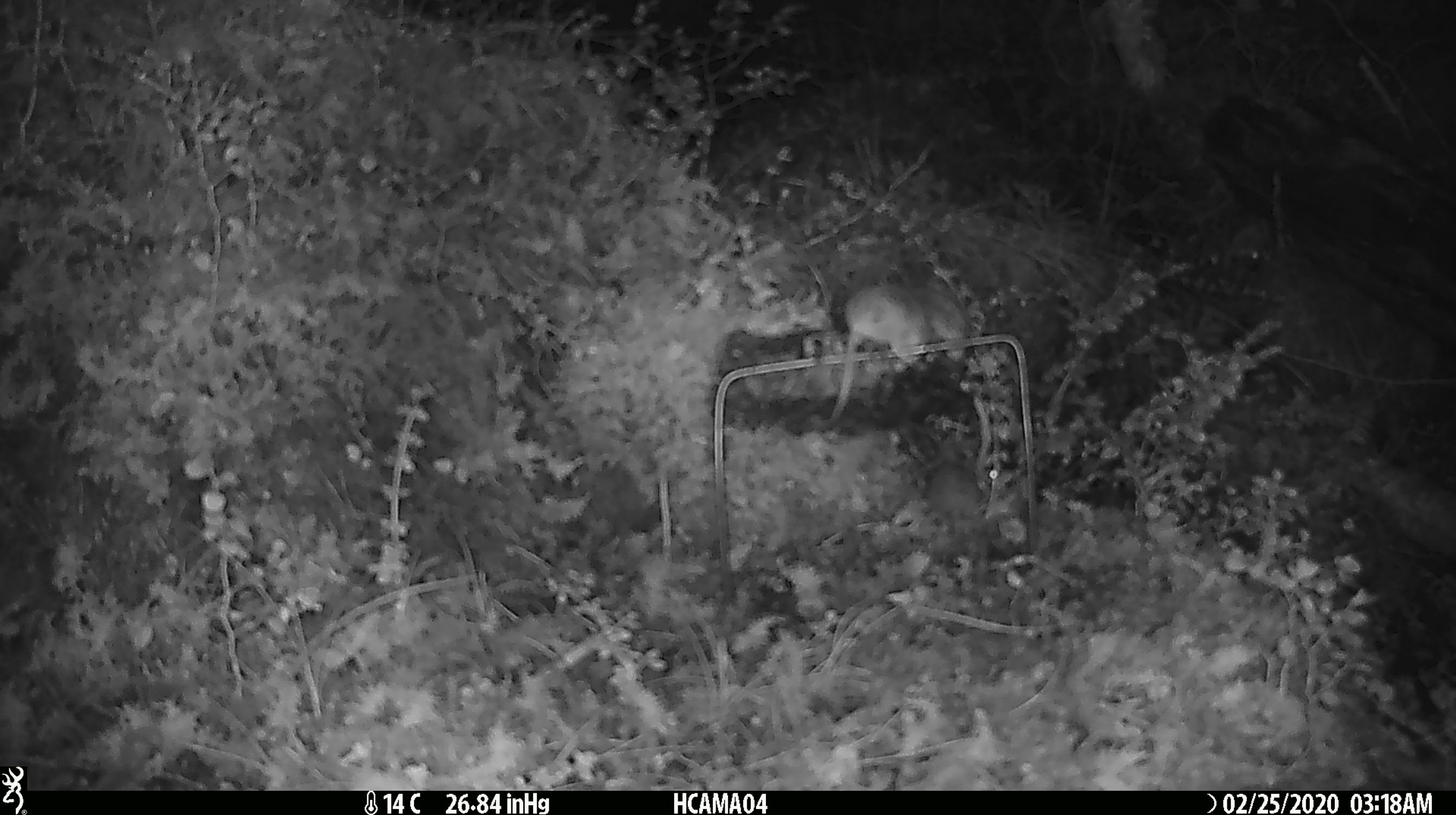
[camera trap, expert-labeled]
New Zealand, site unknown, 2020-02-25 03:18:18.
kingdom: Animalia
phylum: Chordata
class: Mammalia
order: Rodentia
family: Muridae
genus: Mus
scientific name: Mus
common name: mouse